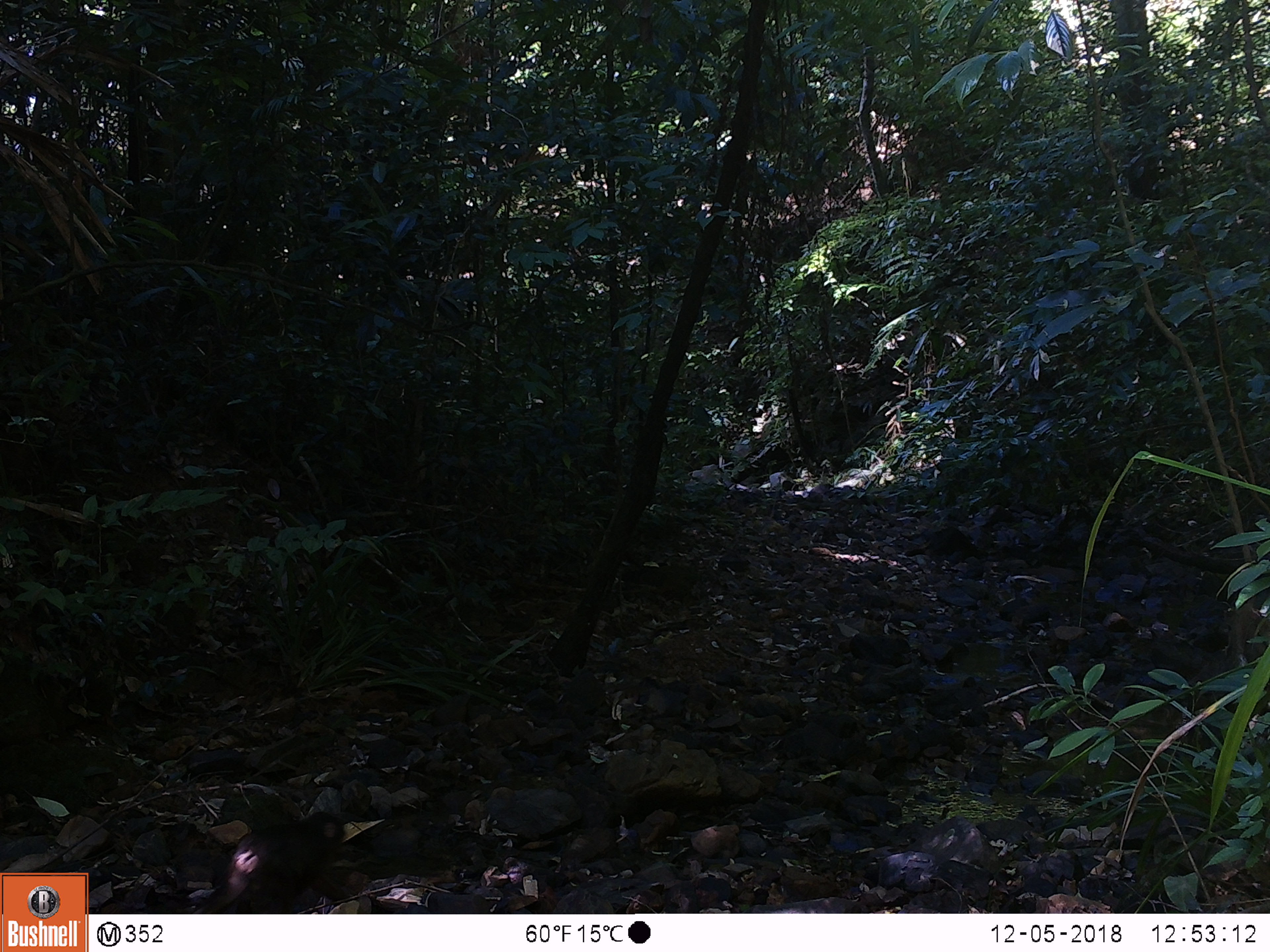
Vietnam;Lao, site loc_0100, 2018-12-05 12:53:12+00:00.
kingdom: Animalia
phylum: Chordata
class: Mammalia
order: Primates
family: Cercopithecidae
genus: Macaca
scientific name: Macaca arctoides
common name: stump-tailed macaque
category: stump tailed macaque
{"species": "stump tailed macaque (stump-tailed macaque) (Macaca arctoides)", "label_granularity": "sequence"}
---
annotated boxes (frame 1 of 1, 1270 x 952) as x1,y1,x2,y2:
stump tailed macaque: 195,810,348,911